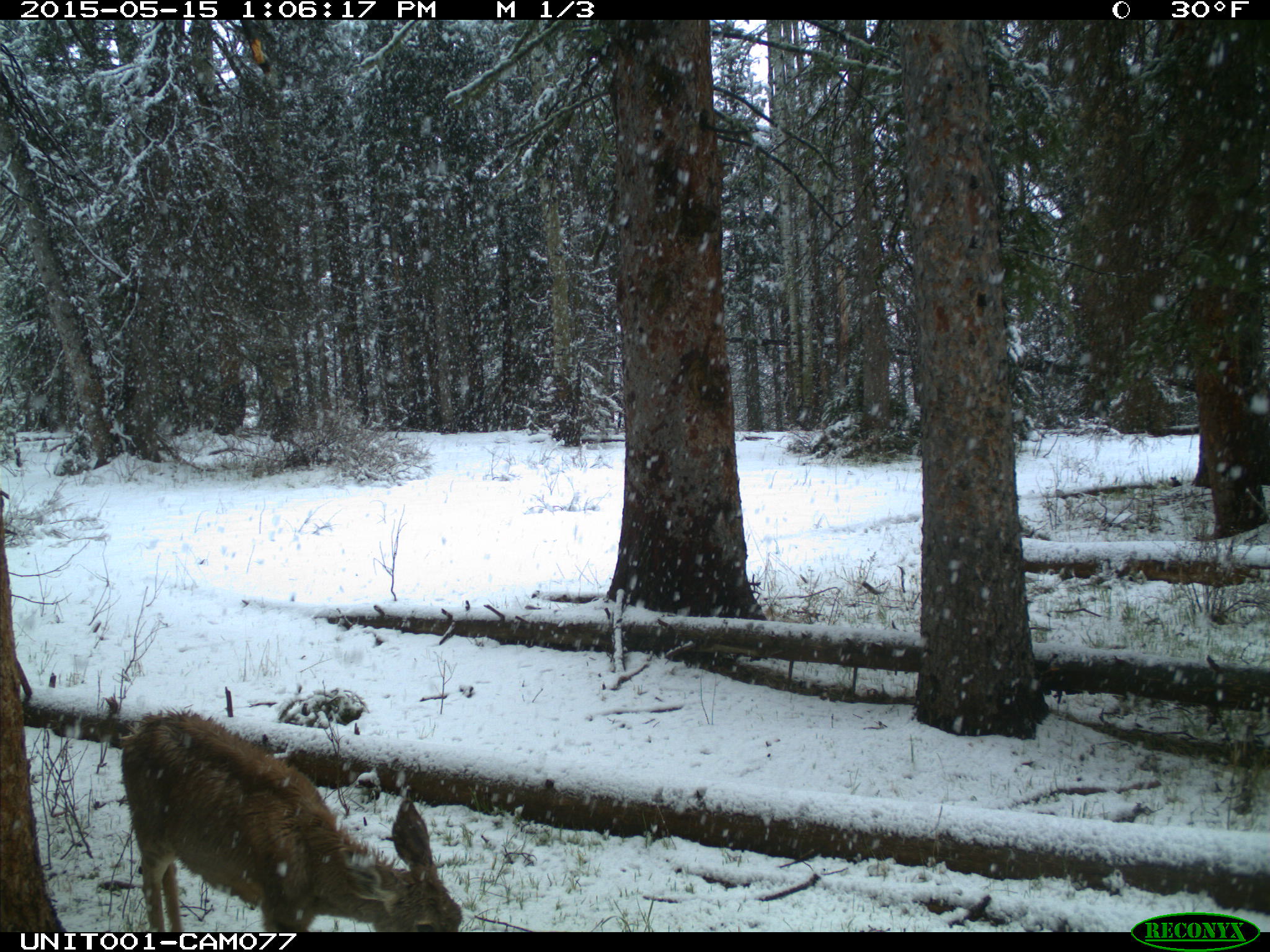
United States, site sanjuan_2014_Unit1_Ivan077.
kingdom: Animalia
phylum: Chordata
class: Mammalia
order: Artiodactyla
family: Cervidae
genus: Odocoileus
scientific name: Odocoileus hemionus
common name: mule deer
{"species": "Odocoileus hemionus (mule deer)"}